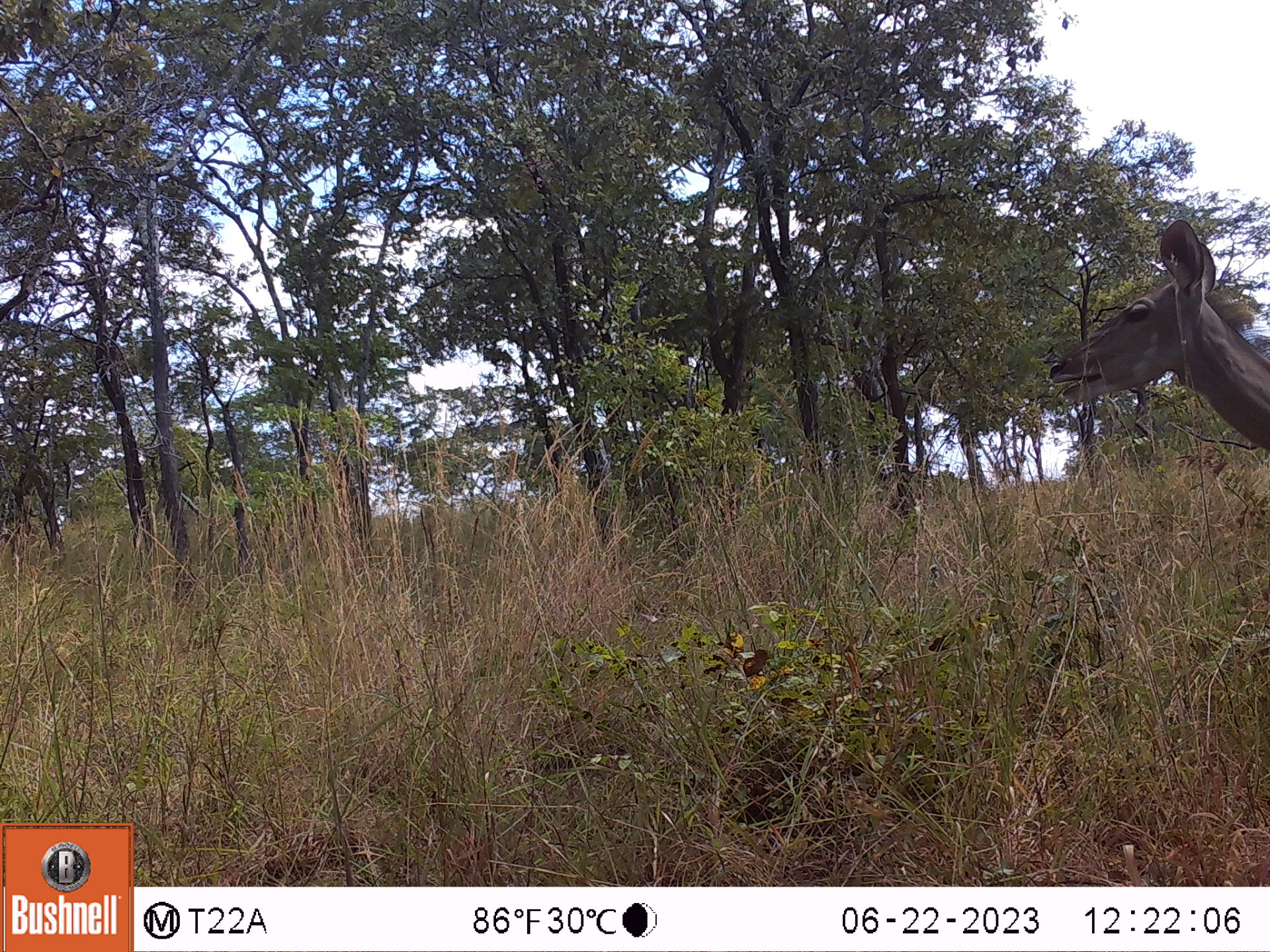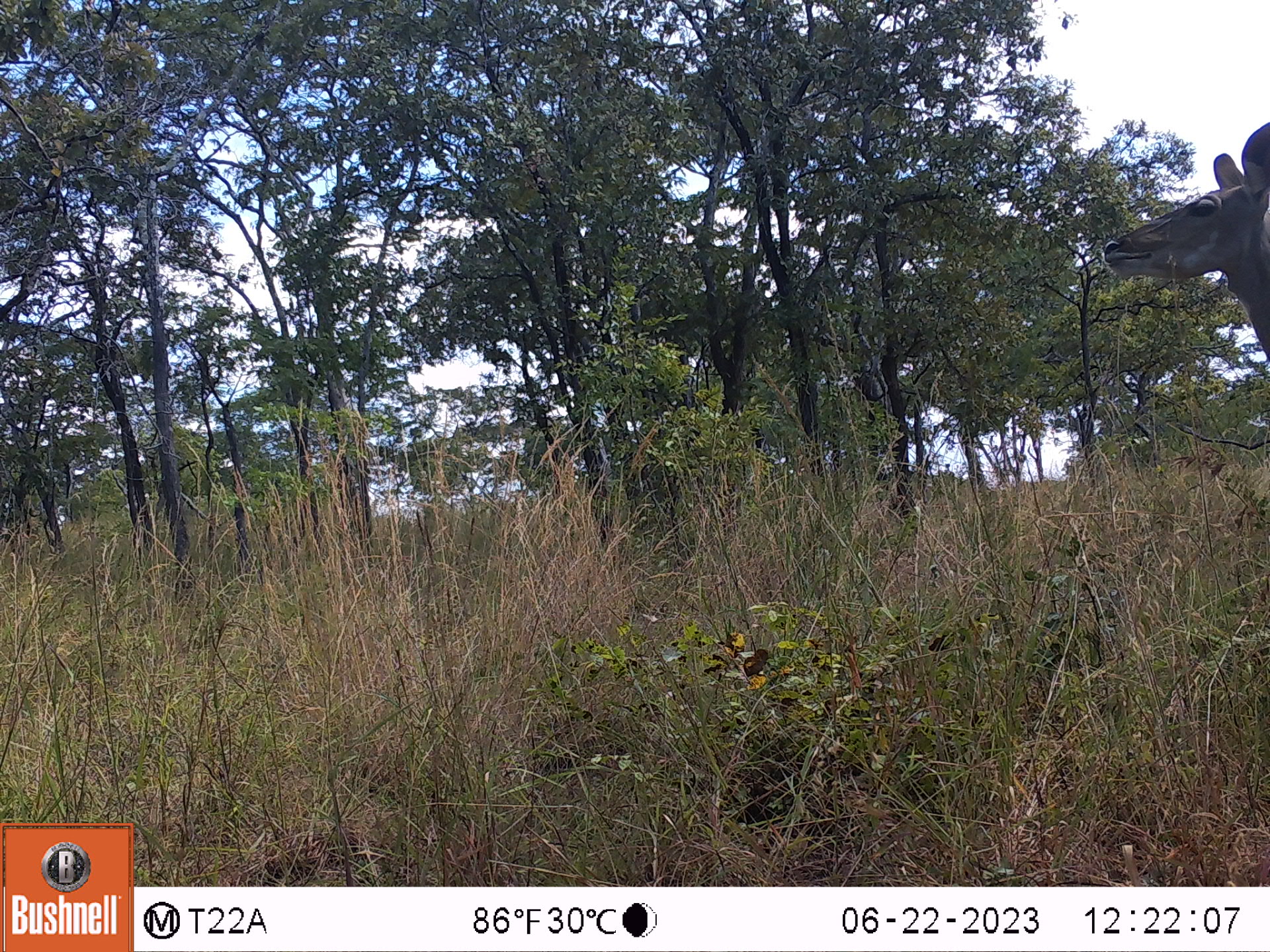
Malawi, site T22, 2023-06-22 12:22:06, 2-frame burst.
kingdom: Animalia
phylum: Chordata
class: Mammalia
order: Artiodactyla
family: Bovidae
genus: Tragelaphus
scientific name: Tragelaphus strepsiceros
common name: greater kudu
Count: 1.